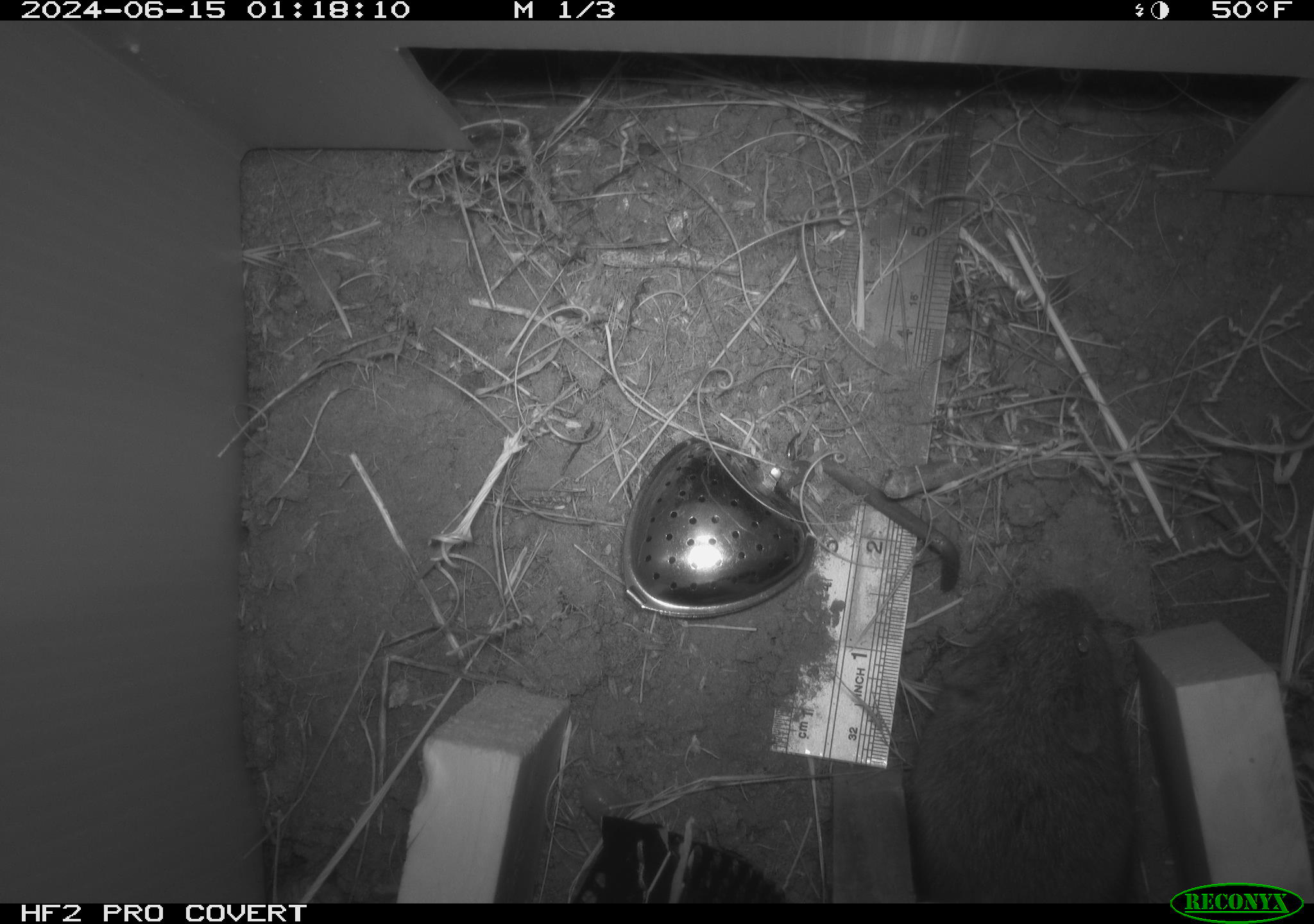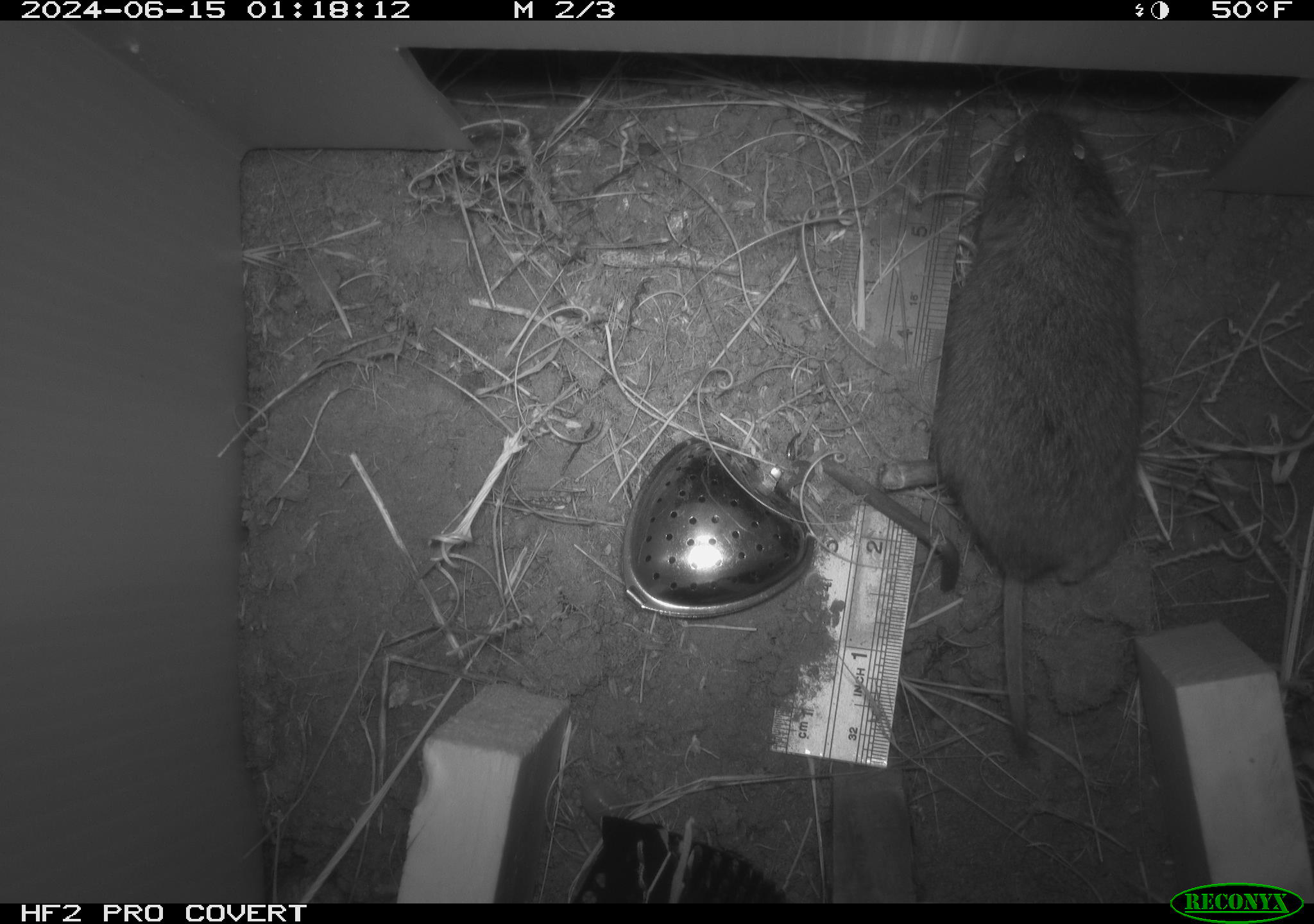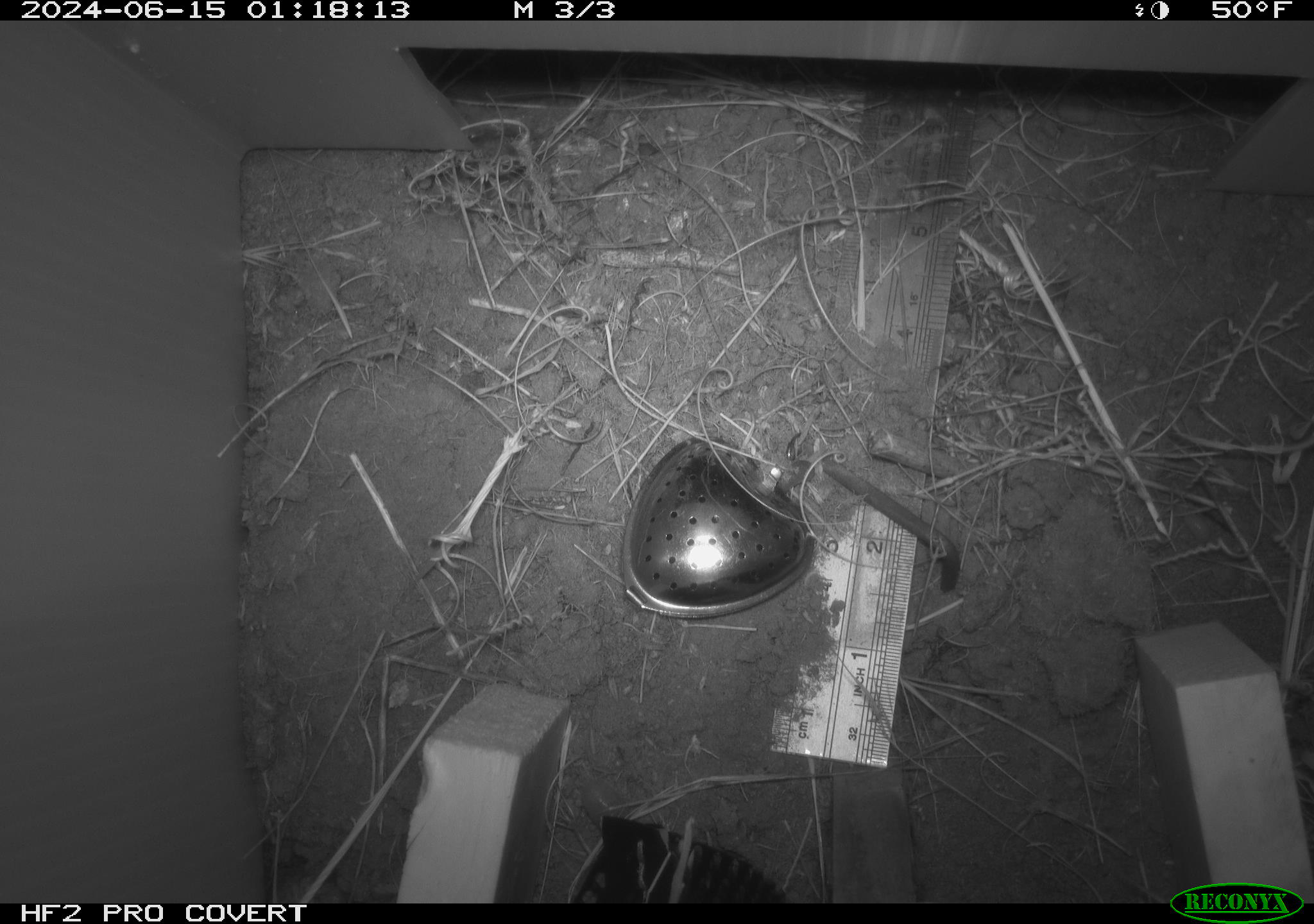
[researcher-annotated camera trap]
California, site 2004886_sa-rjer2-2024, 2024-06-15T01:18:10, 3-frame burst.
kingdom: Animalia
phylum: Chordata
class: Mammalia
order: Rodentia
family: Cricetidae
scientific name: Arvicolinae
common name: voles, lemmings, and muskrats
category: arvicolinae subfamily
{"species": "arvicolinae subfamily (voles, lemmings, and muskrats) (Arvicolinae)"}